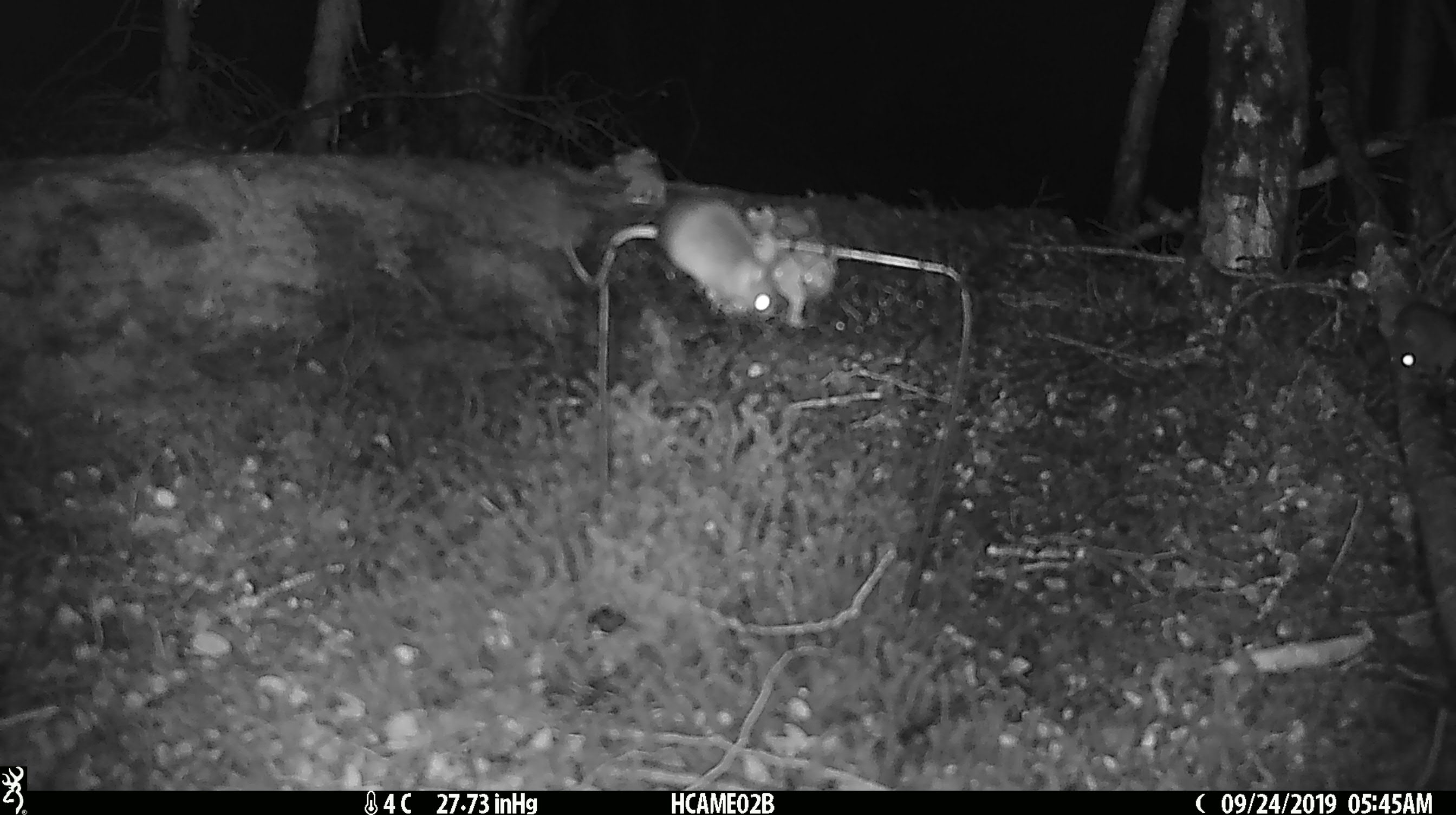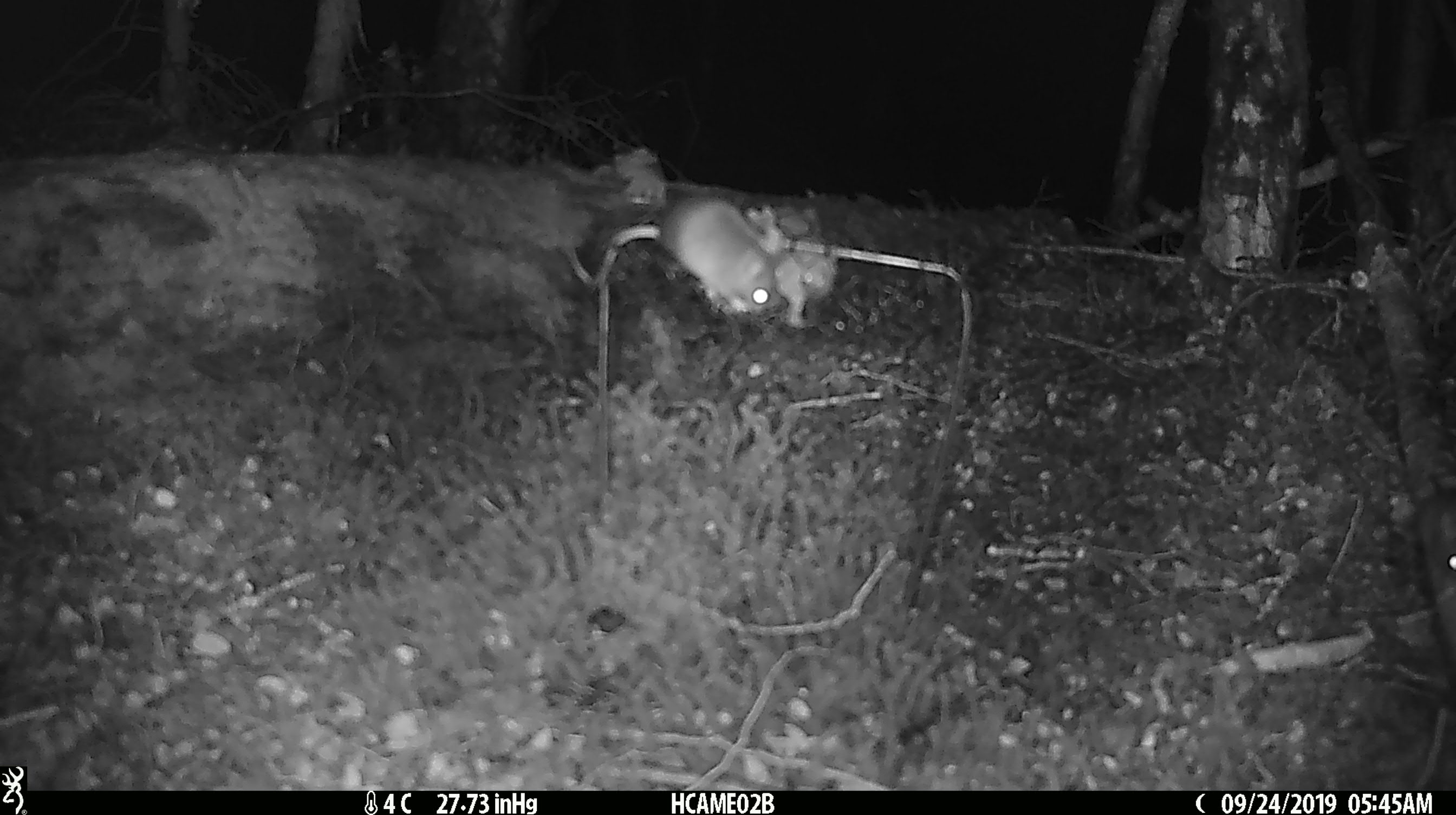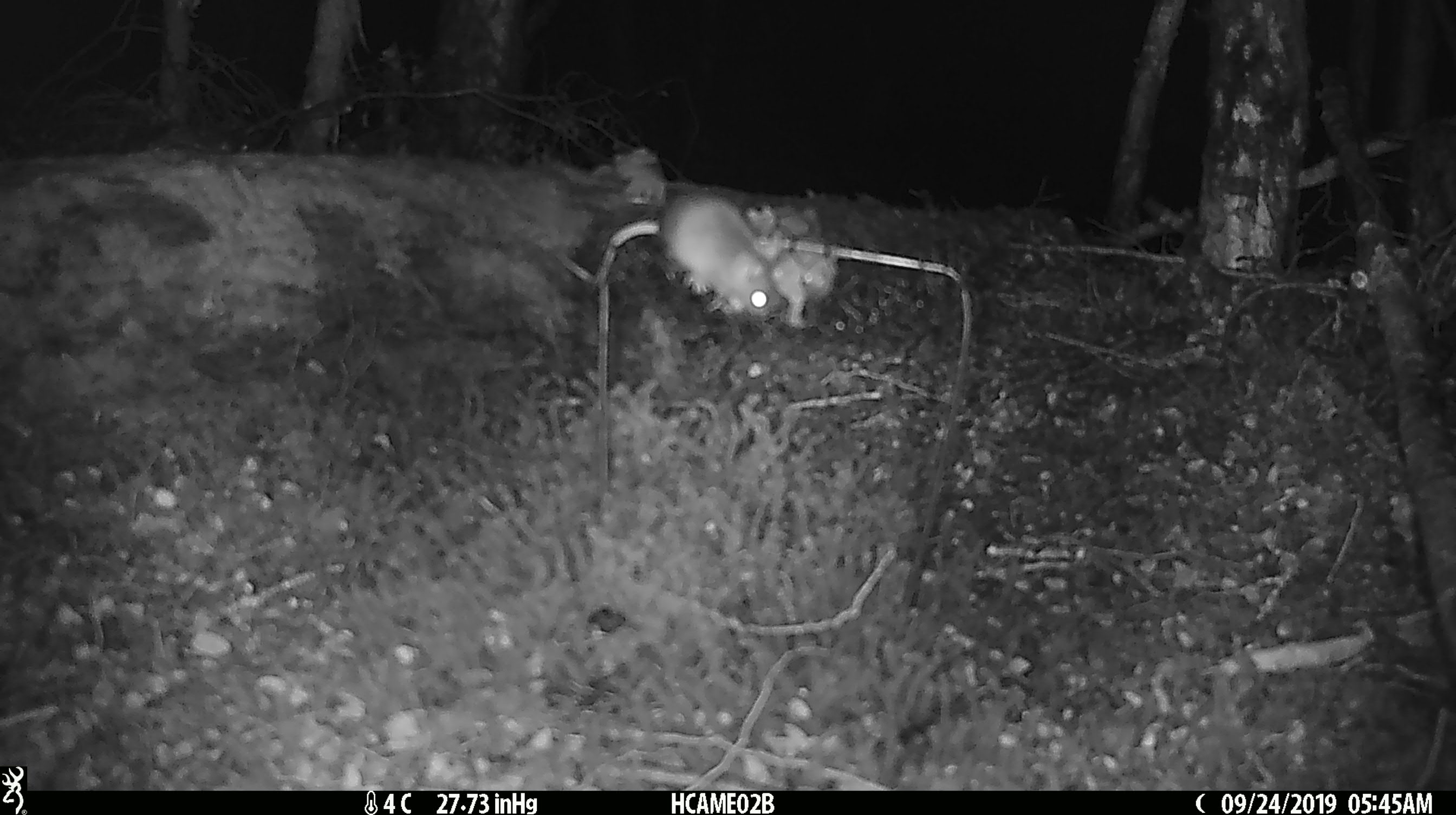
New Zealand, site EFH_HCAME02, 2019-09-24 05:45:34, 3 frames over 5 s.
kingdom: Animalia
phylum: Chordata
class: Mammalia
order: Rodentia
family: Muridae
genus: Mus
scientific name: Mus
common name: mouse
Mouse (Mus).